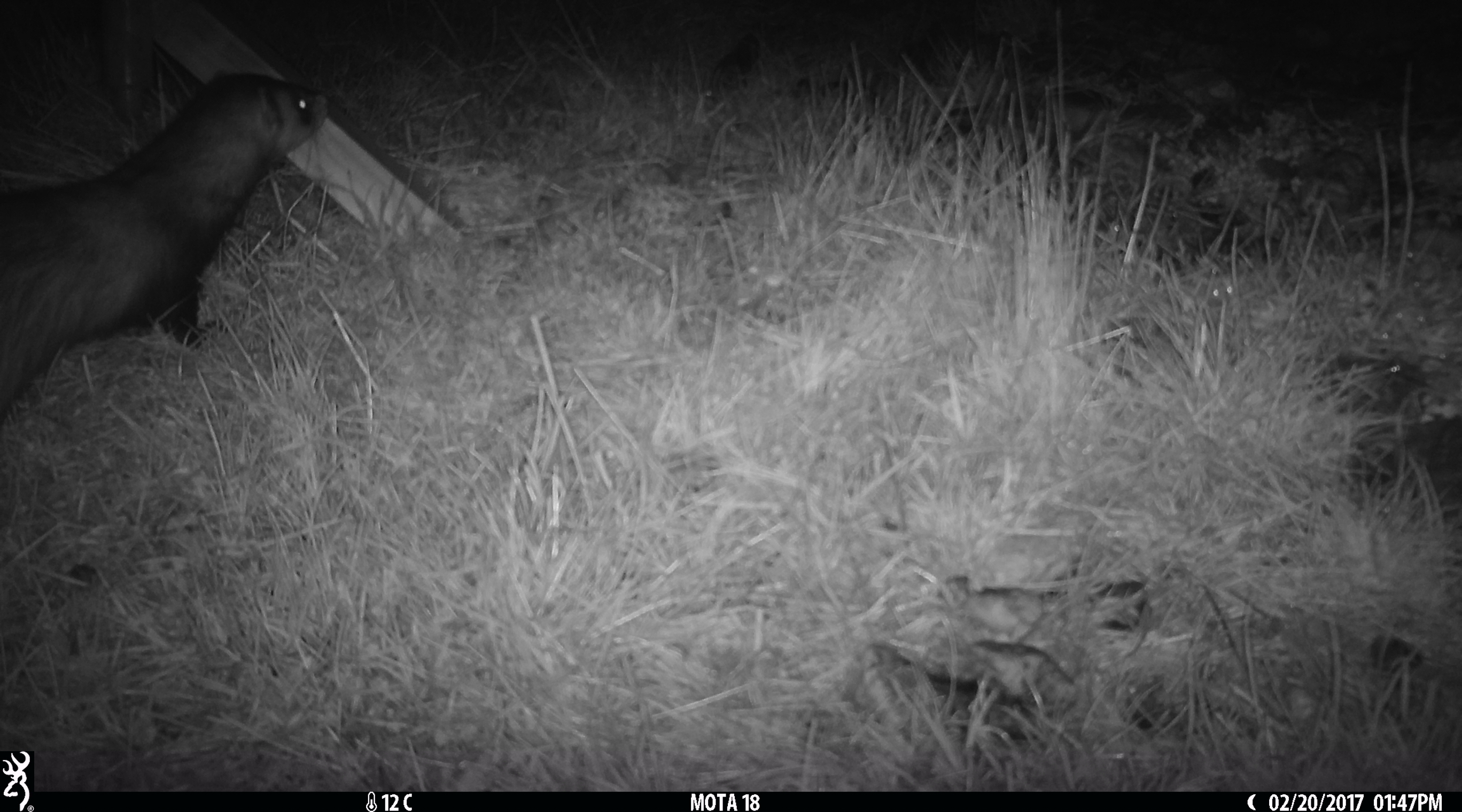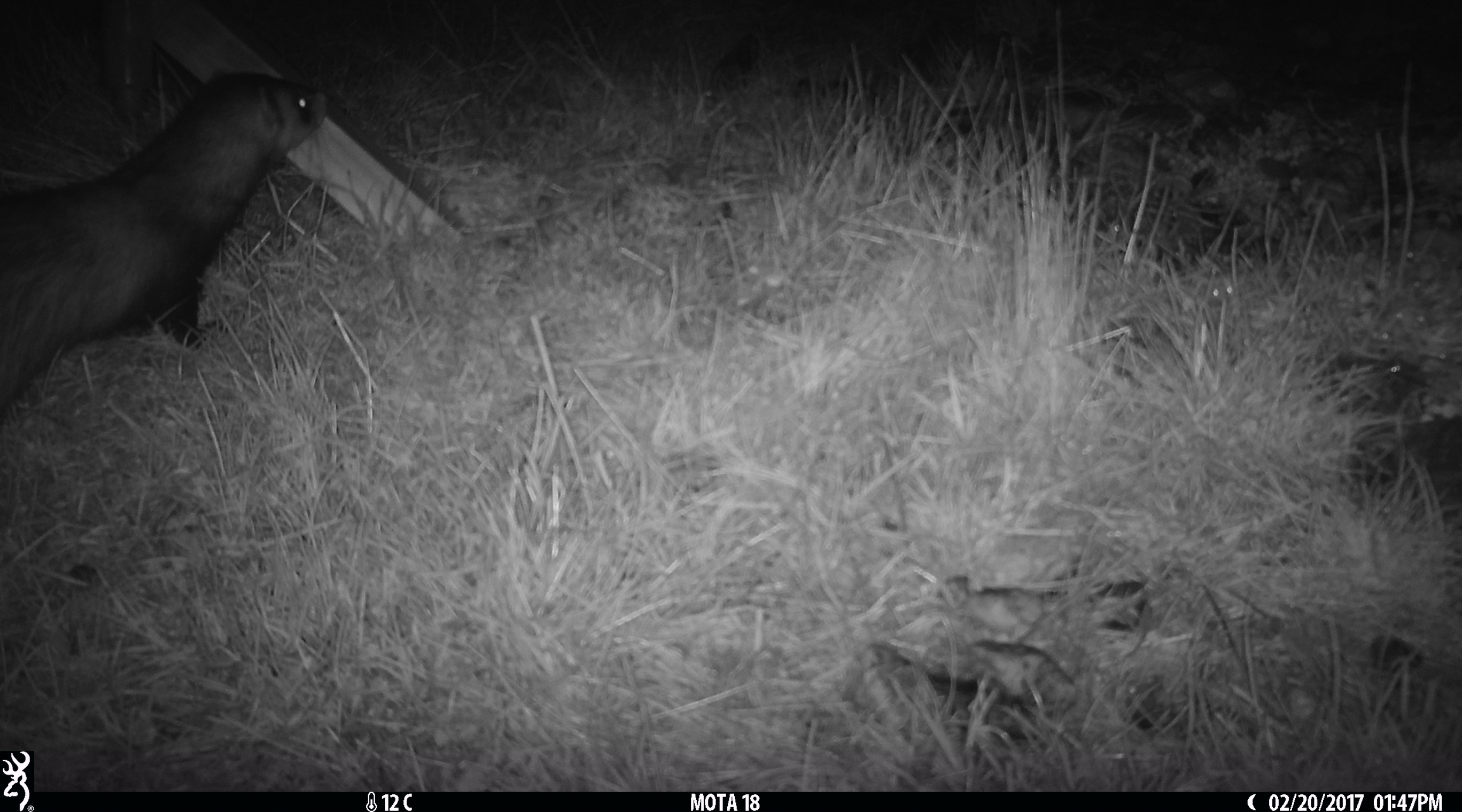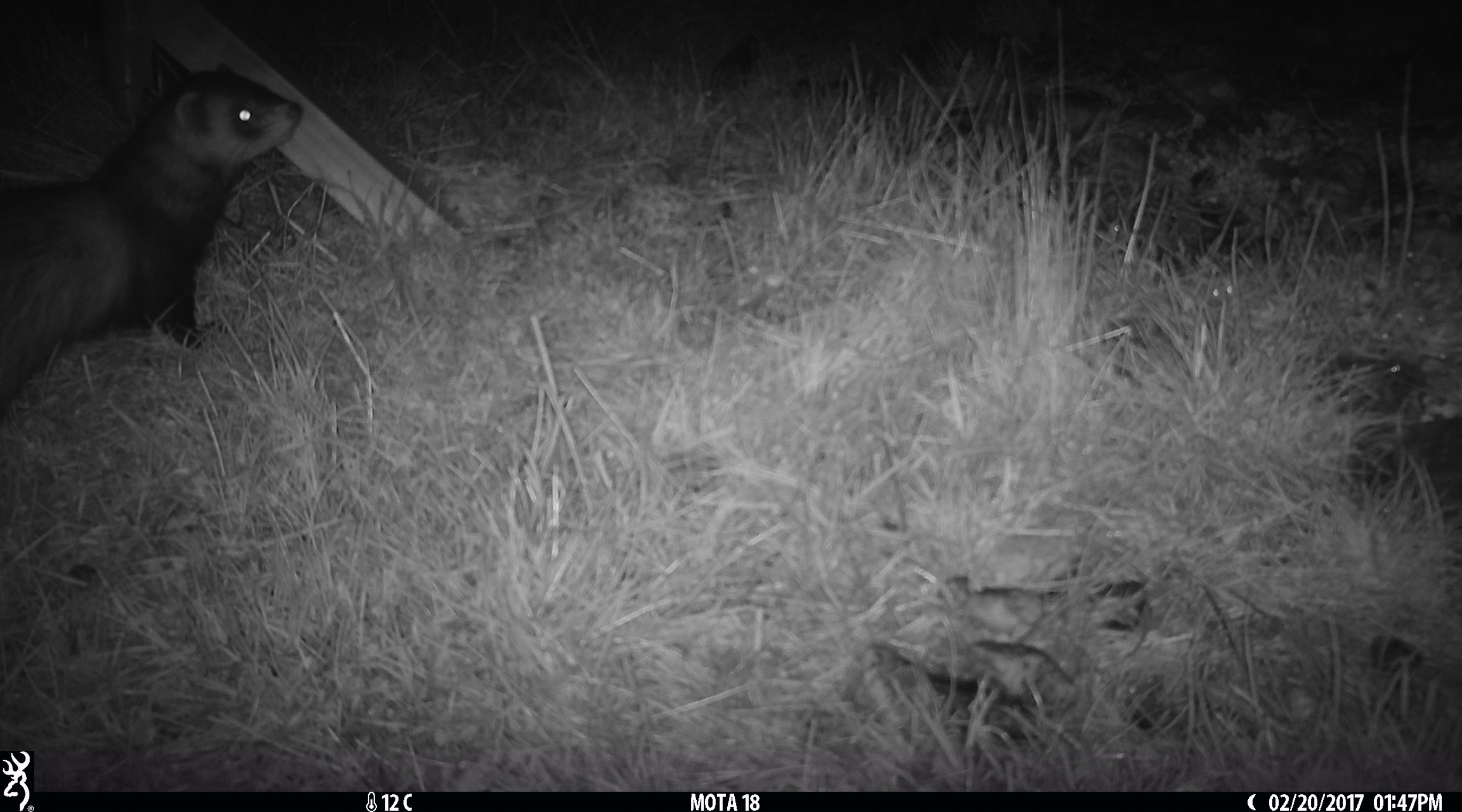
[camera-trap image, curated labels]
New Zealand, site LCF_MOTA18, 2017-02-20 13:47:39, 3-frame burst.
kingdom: Animalia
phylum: Chordata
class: Mammalia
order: Carnivora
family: Mustelidae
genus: Mustela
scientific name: Mustela furo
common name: ferret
Ferret (Mustela furo).